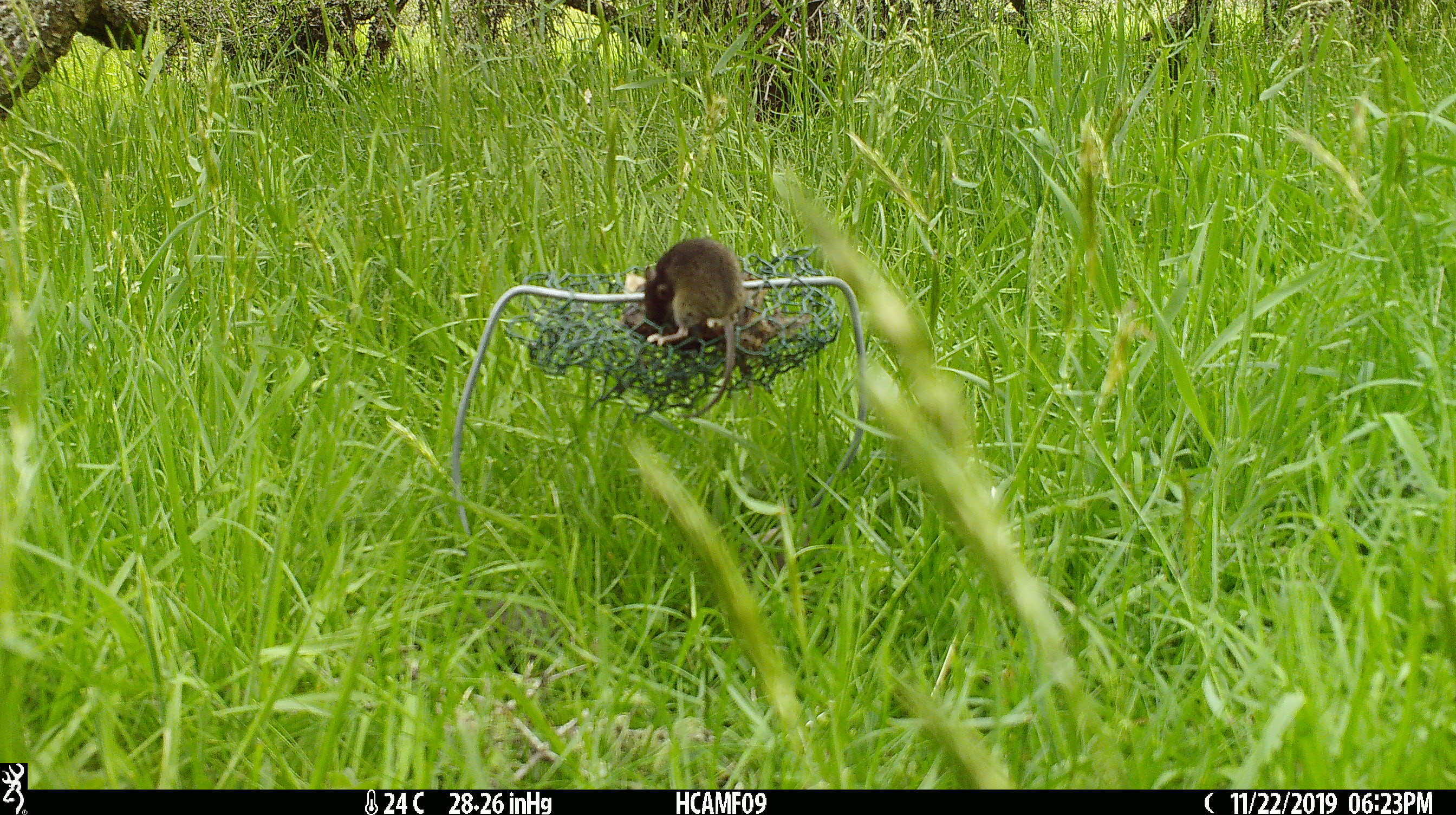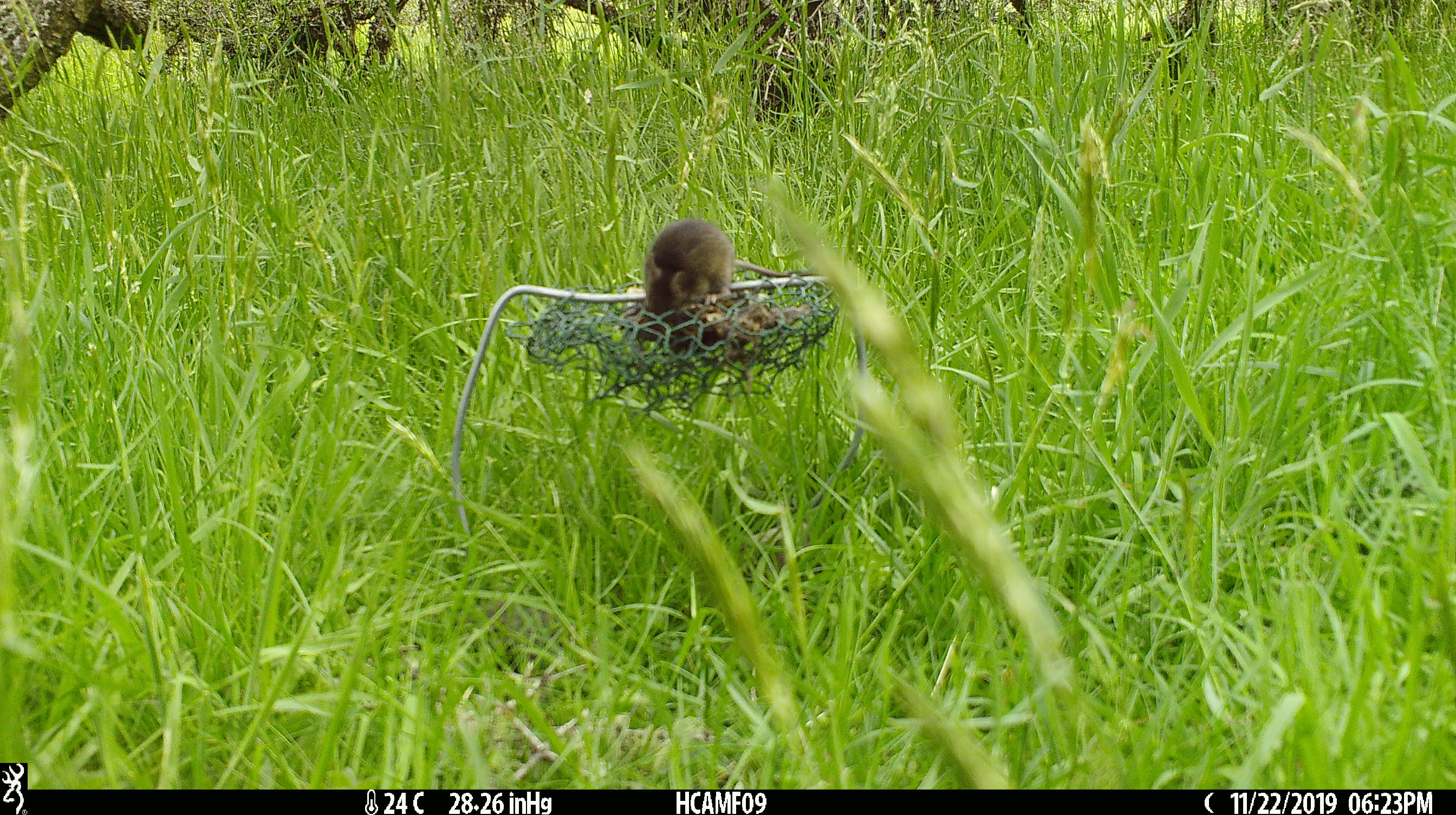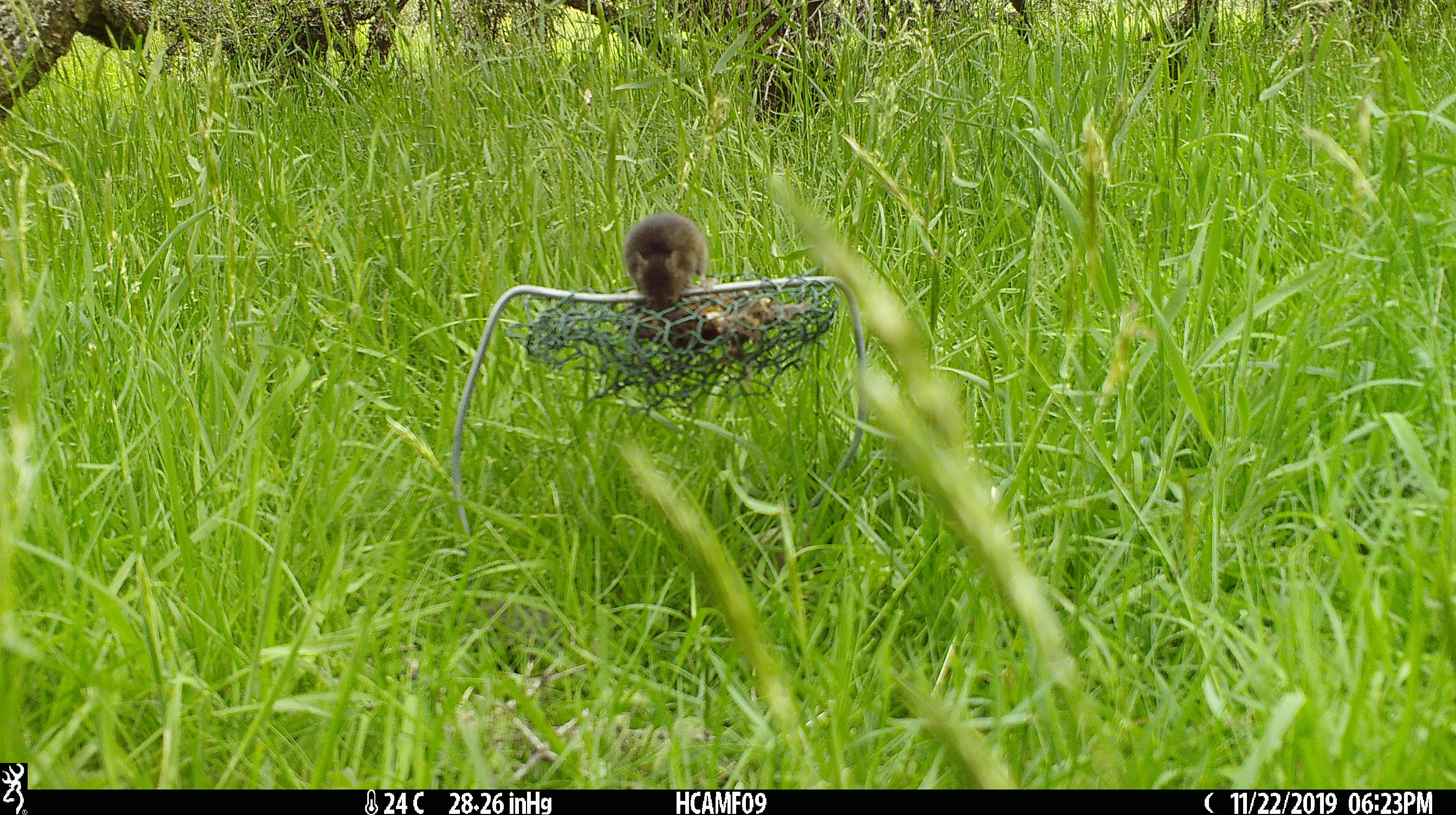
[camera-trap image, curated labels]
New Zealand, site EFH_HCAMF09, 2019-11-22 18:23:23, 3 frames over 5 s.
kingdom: Animalia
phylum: Chordata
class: Mammalia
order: Rodentia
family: Muridae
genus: Mus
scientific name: Mus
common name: mouse